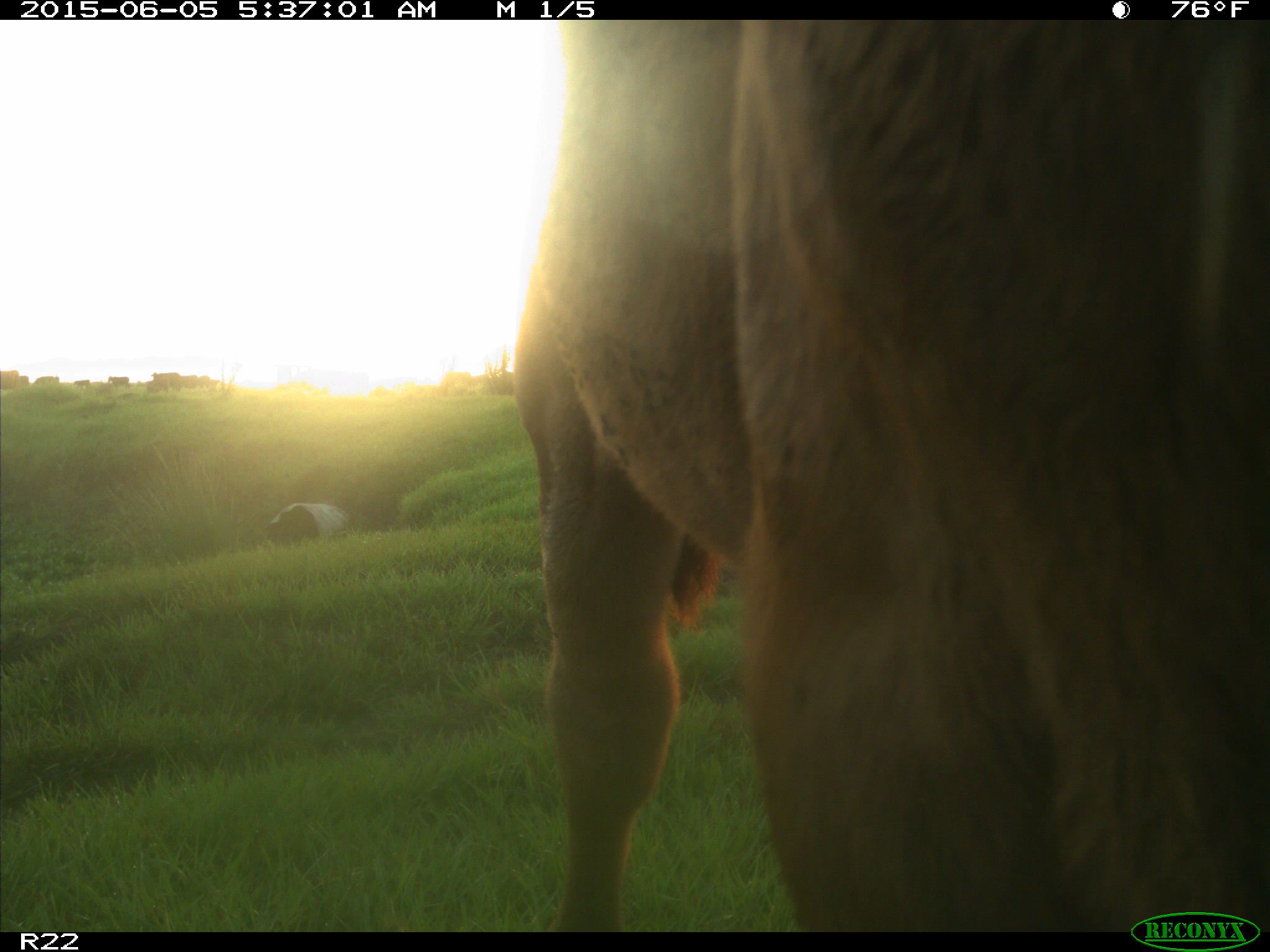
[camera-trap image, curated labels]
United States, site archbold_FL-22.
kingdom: Animalia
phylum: Chordata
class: Mammalia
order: Artiodactyla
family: Bovidae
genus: Bos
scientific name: Bos taurus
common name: domestic cow